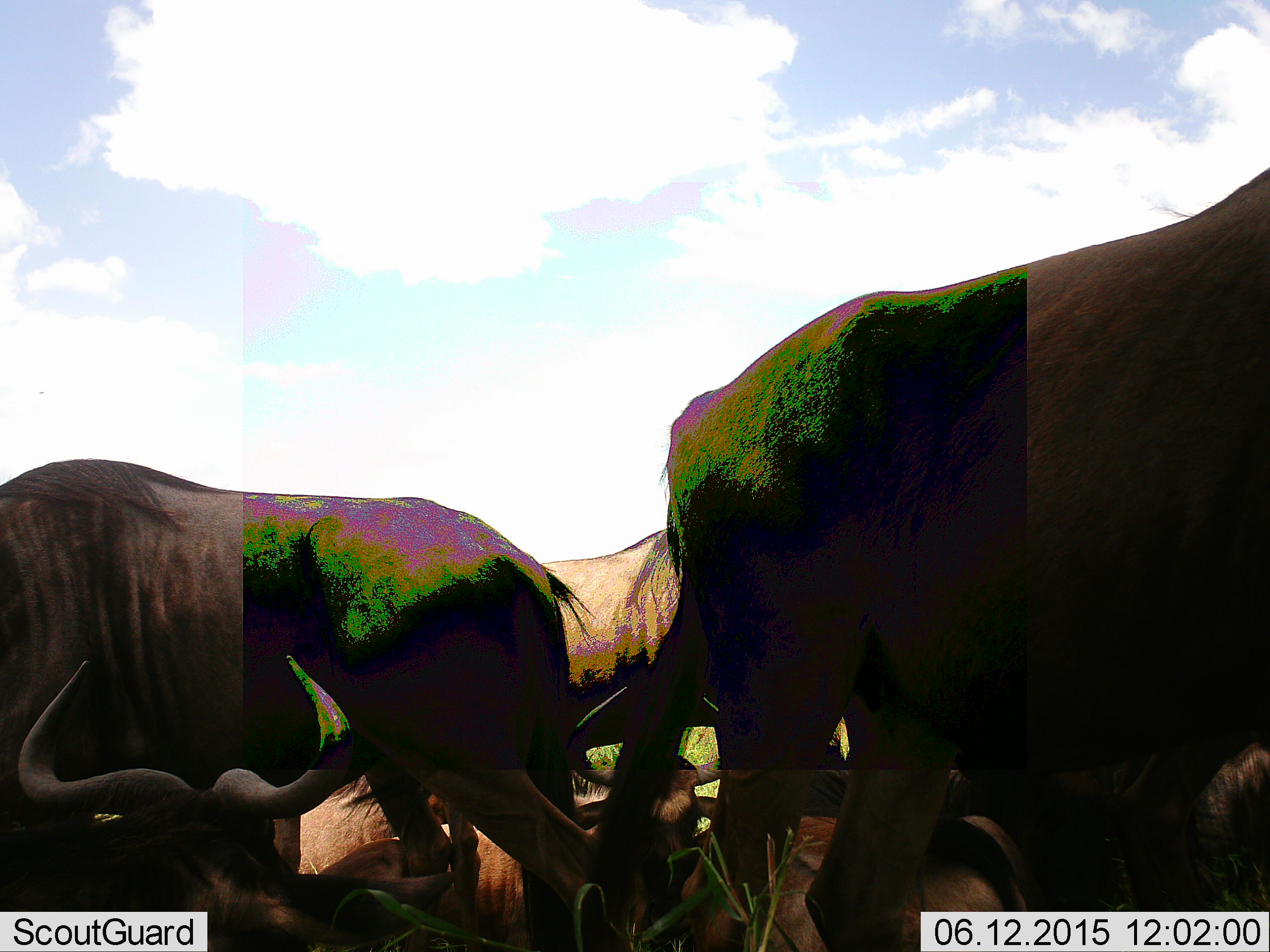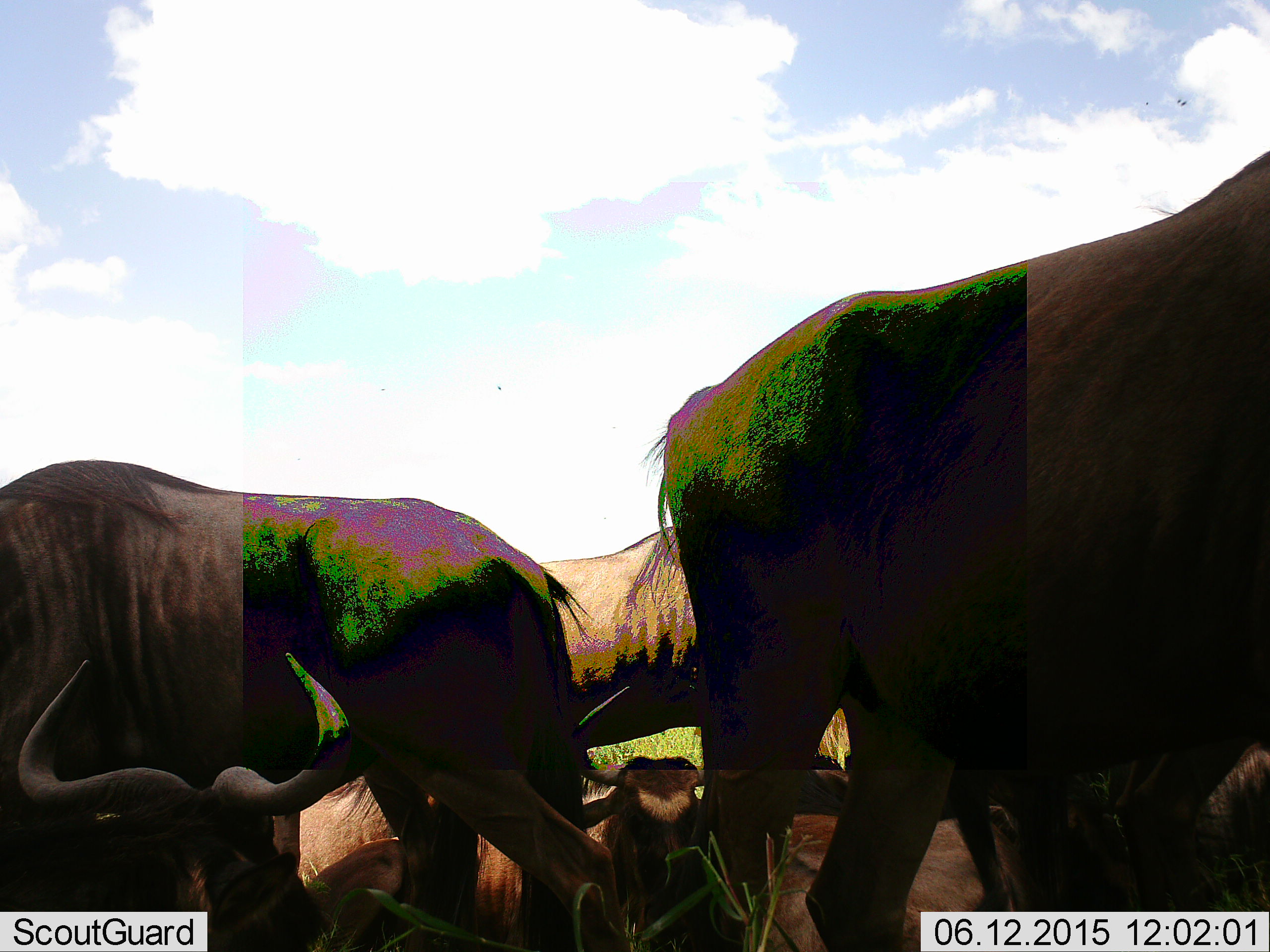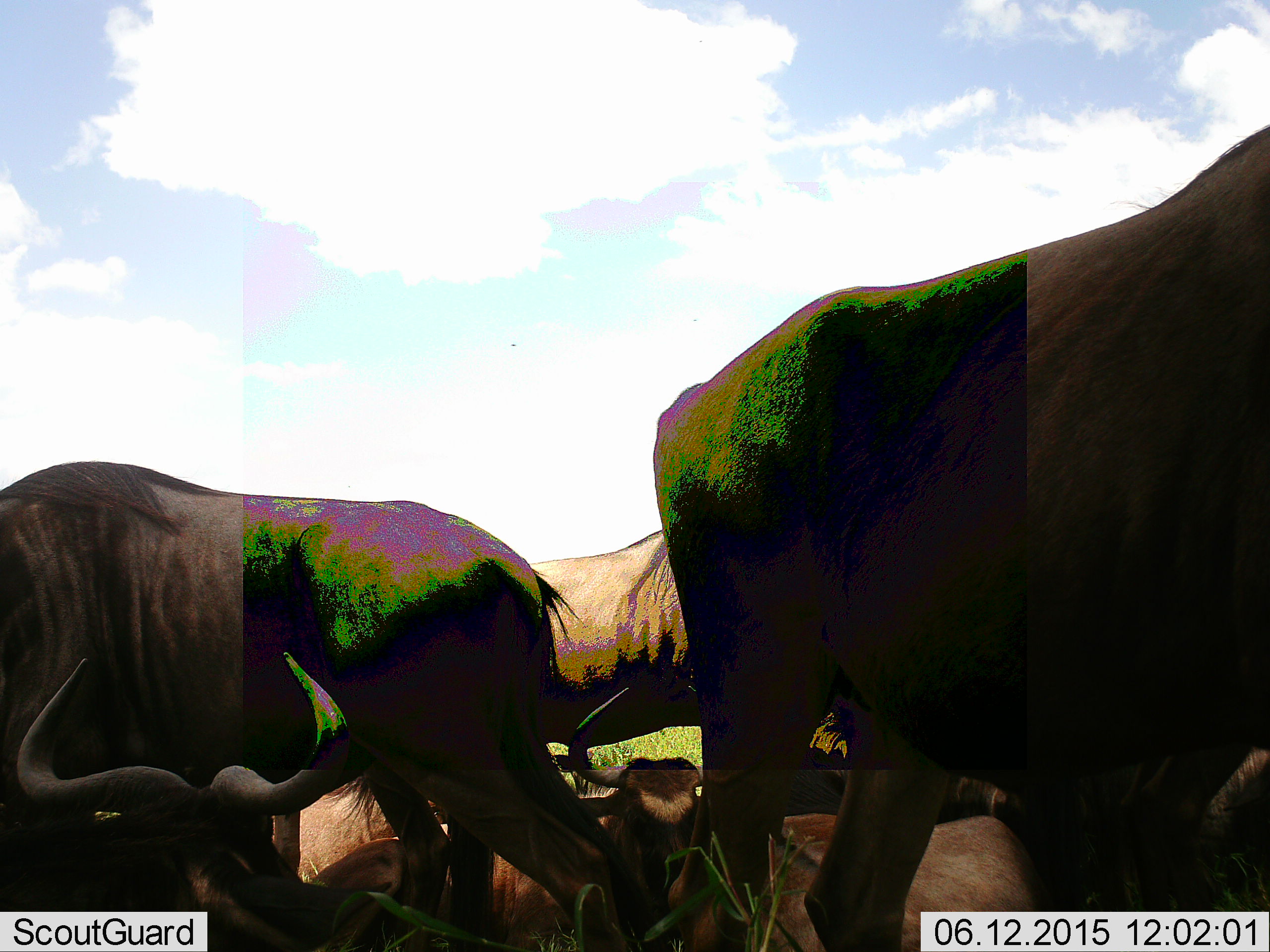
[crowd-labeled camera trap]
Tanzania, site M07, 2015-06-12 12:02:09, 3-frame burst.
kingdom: Animalia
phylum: Chordata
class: Mammalia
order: Artiodactyla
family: Bovidae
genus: Connochaetes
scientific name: Connochaetes taurinus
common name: blue wildebeest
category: wildebeest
Wildebeest (blue wildebeest) (Connochaetes taurinus), count 6. Behavior (volunteer vote fractions): standing 60%, resting 100%, moving 0%, interacting 20%. Young present (vote fraction): 0%. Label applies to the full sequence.